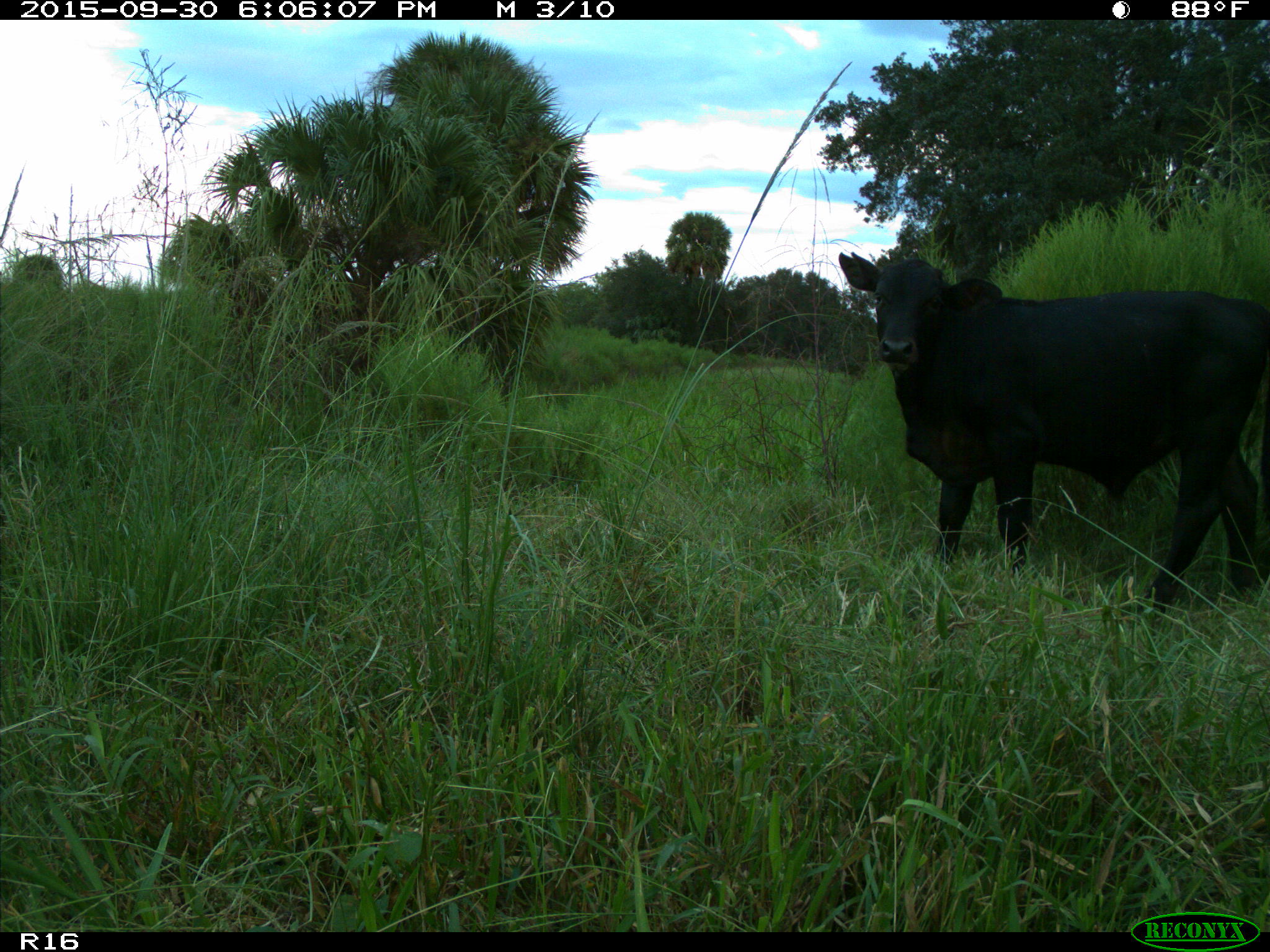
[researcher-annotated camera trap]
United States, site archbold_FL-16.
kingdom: Animalia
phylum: Chordata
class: Mammalia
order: Artiodactyla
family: Bovidae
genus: Bos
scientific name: Bos taurus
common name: domestic cow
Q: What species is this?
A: Bos taurus (domestic cow).